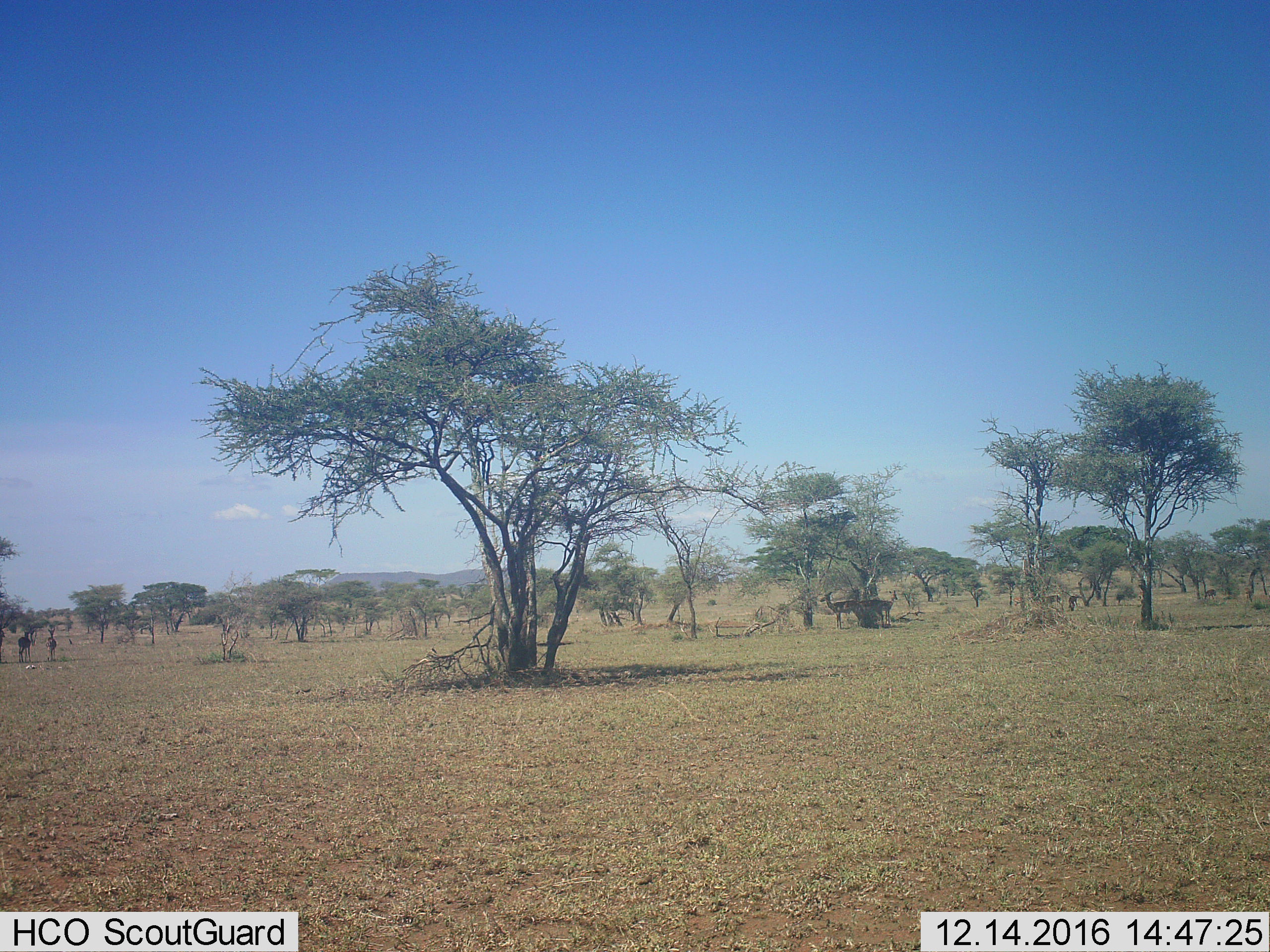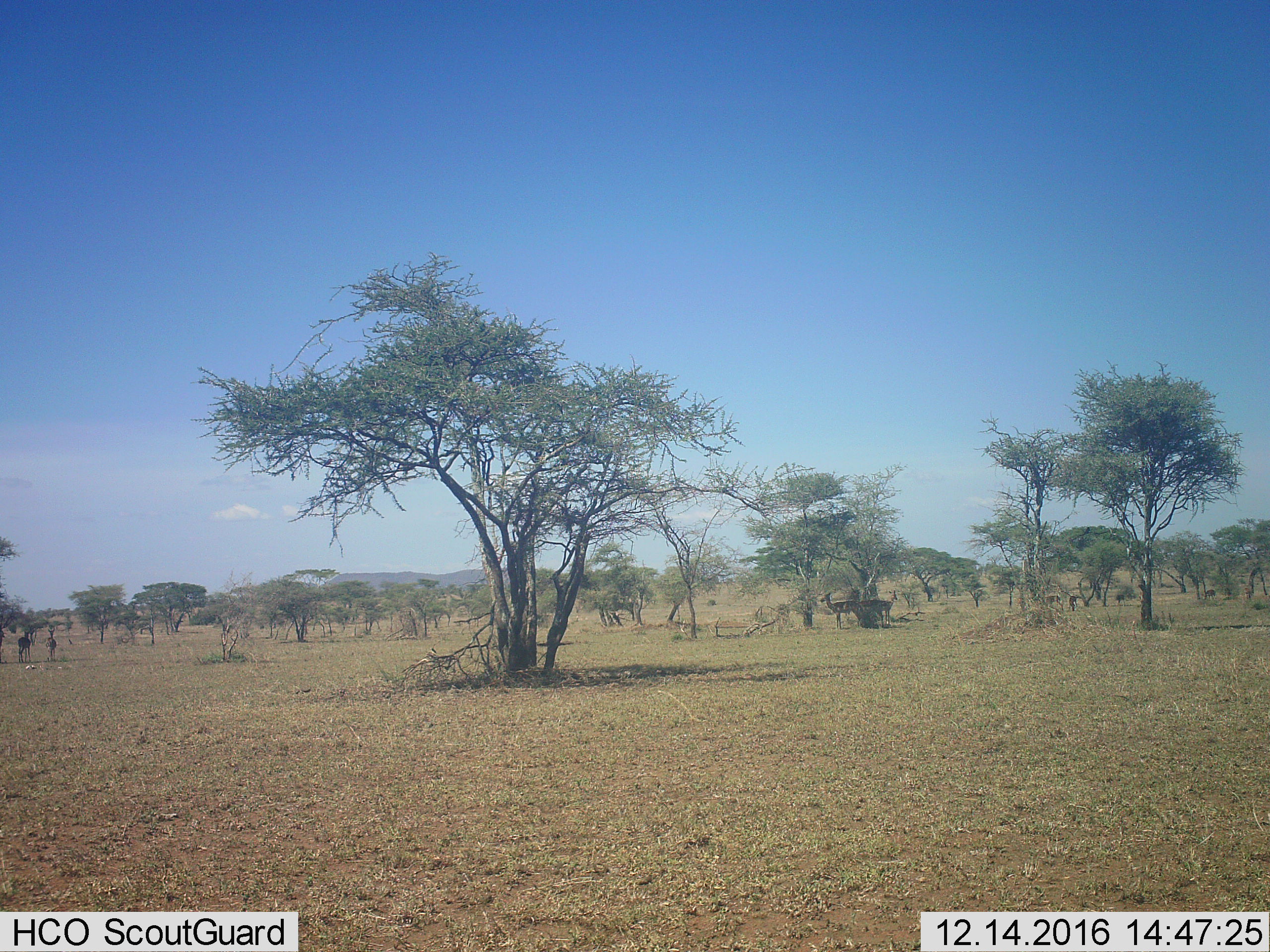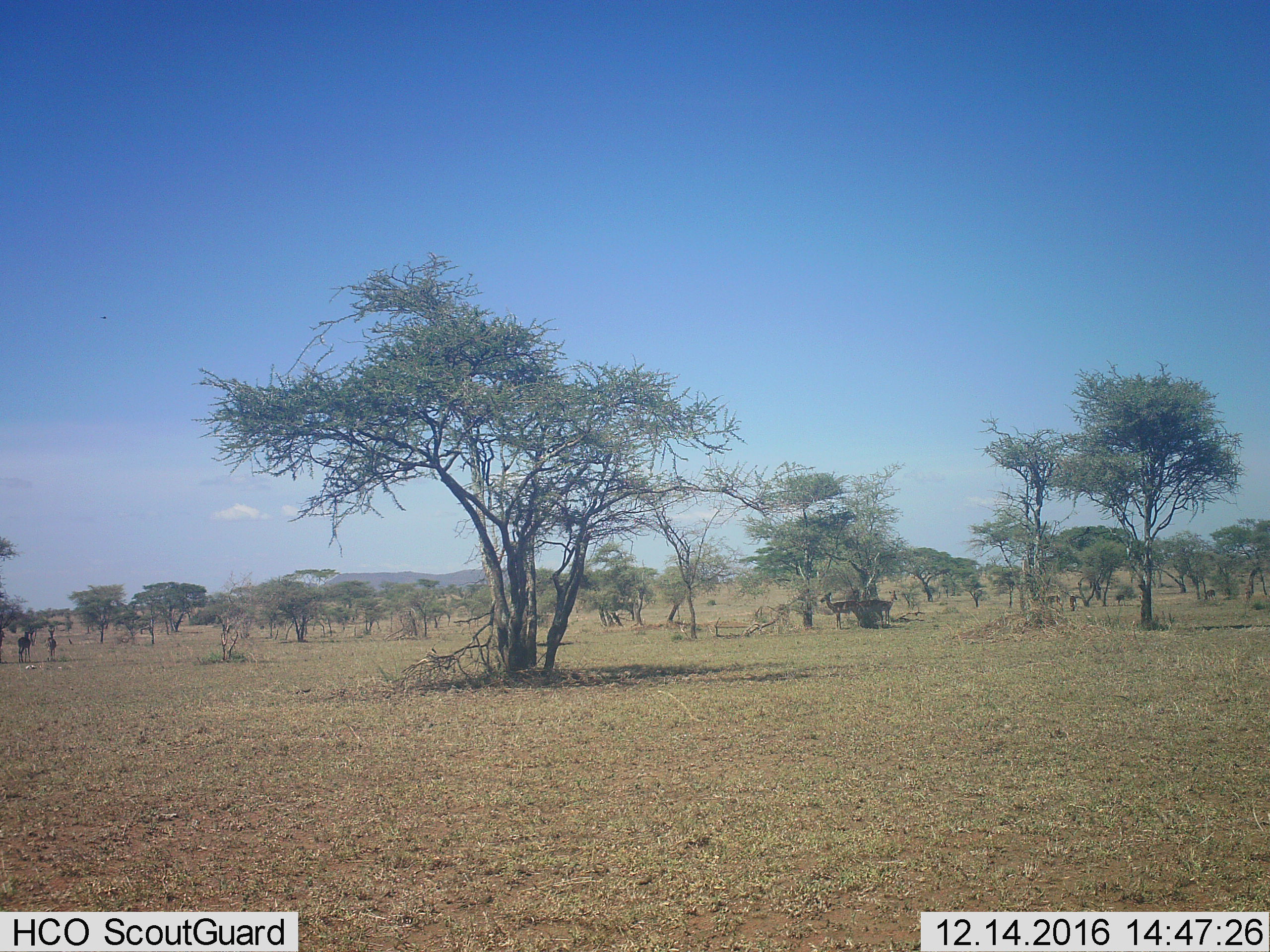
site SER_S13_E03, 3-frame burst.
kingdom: Animalia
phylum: Chordata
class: Mammalia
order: Artiodactyla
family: Bovidae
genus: Nanger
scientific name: Nanger granti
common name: grant's gazelle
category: gazellegrants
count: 6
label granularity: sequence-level